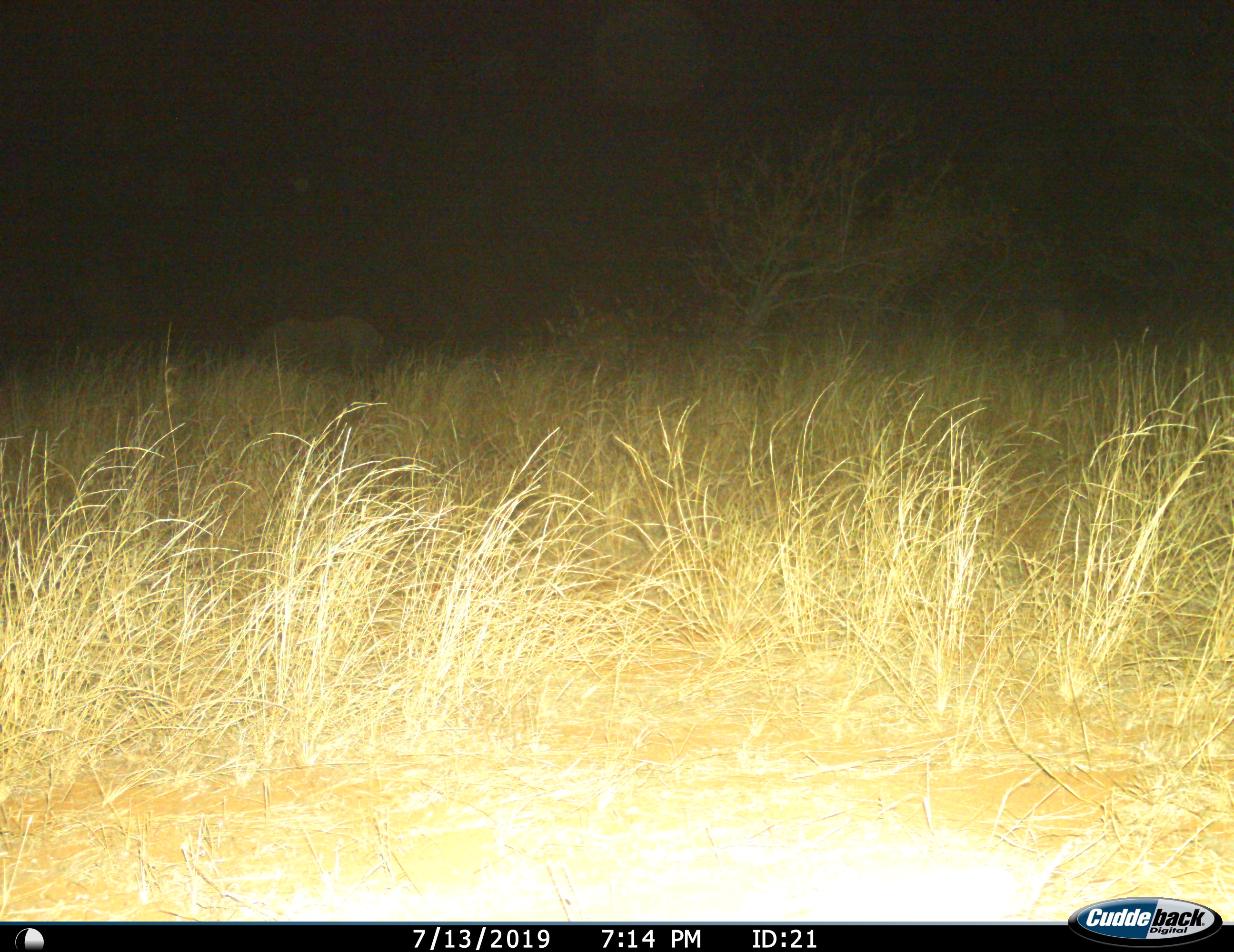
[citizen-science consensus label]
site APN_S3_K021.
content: unidentified animal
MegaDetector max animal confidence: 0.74